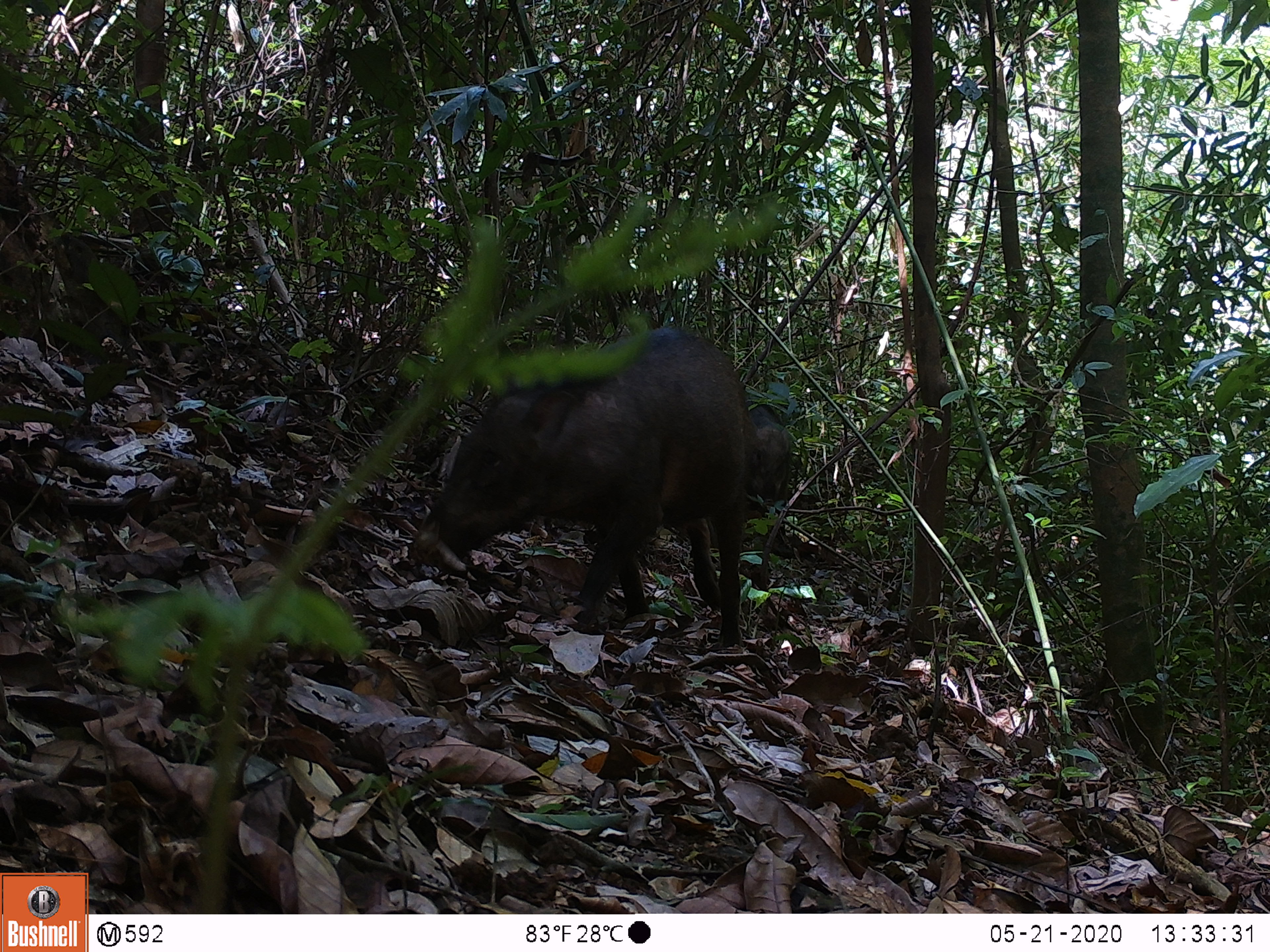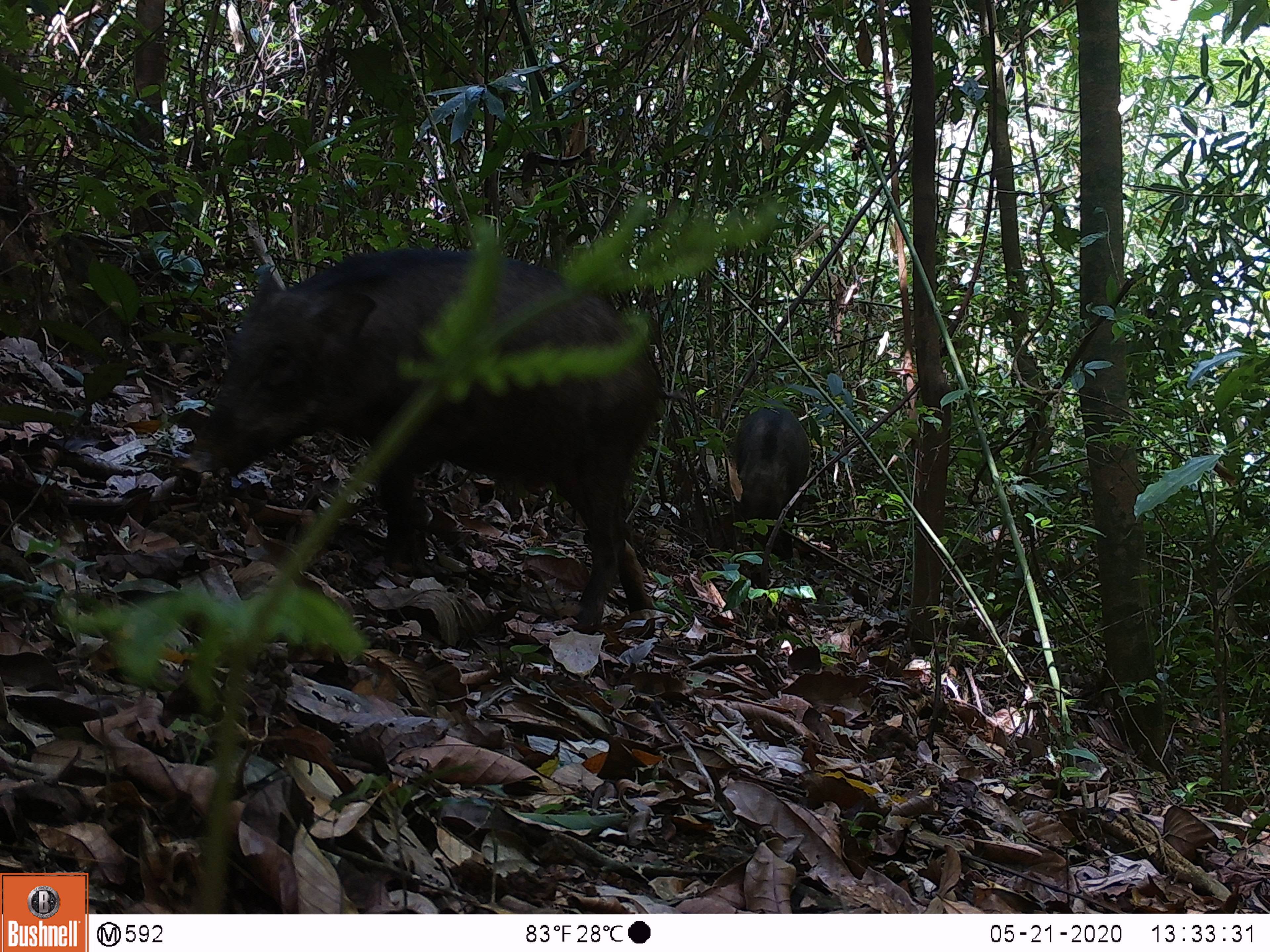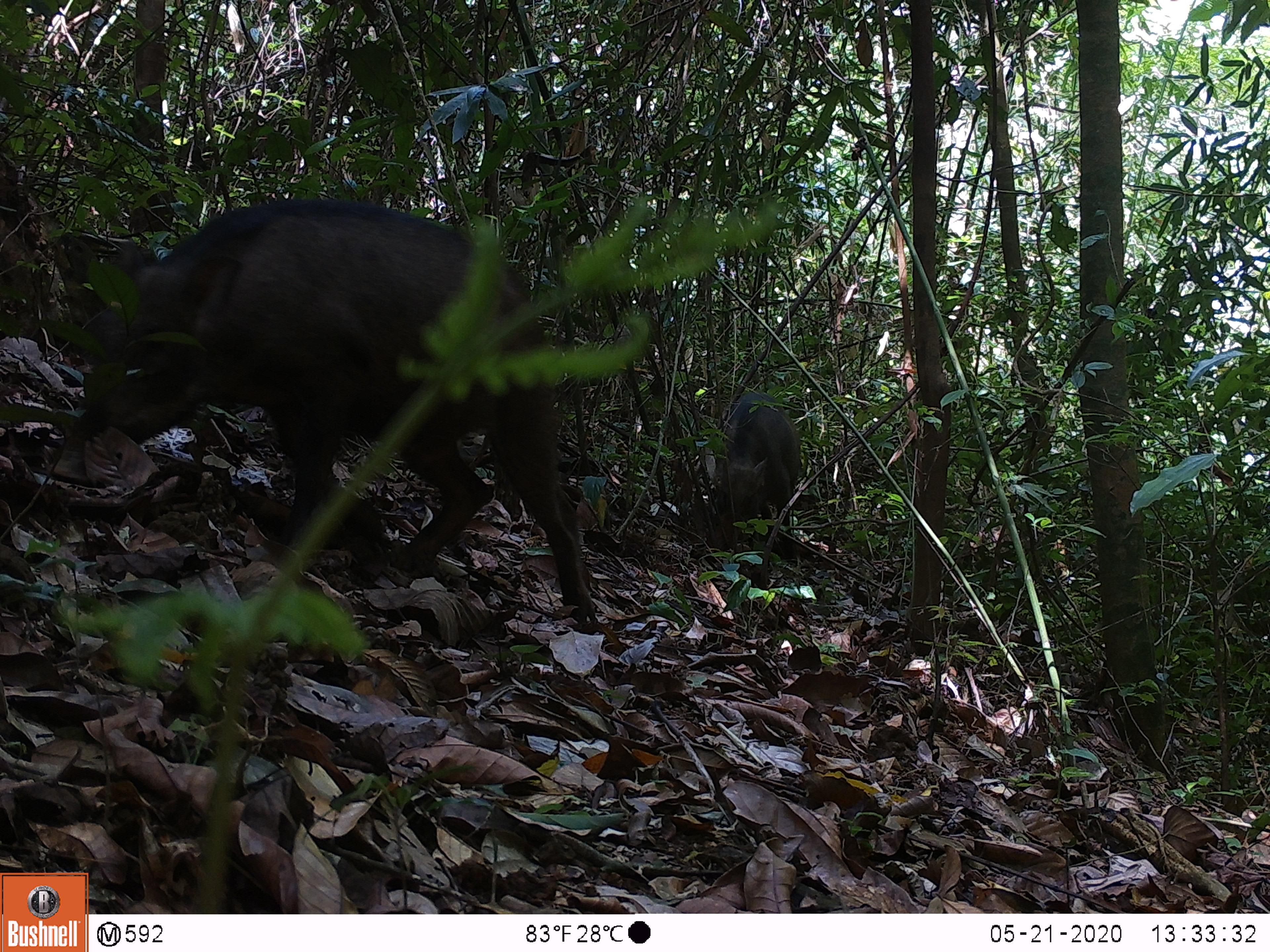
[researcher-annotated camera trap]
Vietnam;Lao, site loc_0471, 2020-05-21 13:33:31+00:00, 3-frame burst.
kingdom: Animalia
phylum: Chordata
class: Mammalia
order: Artiodactyla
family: Suidae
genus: Sus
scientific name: Sus scrofa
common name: eurasian wild pig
Eurasian wild pig (Sus scrofa). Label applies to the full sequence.